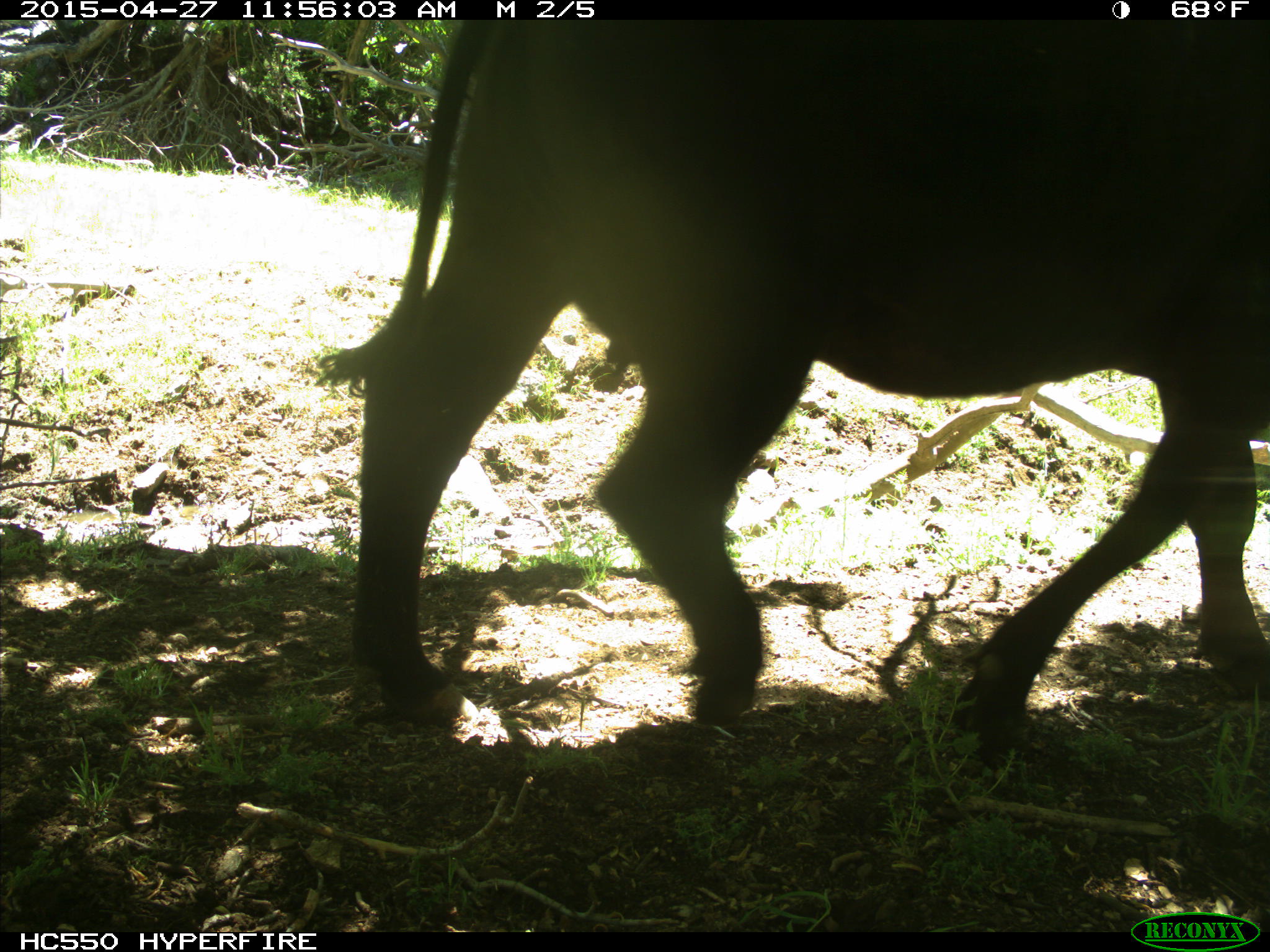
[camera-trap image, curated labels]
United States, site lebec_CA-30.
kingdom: Animalia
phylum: Chordata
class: Mammalia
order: Artiodactyla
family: Bovidae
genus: Bos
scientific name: Bos taurus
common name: domestic cow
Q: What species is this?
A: Bos taurus (domestic cow).